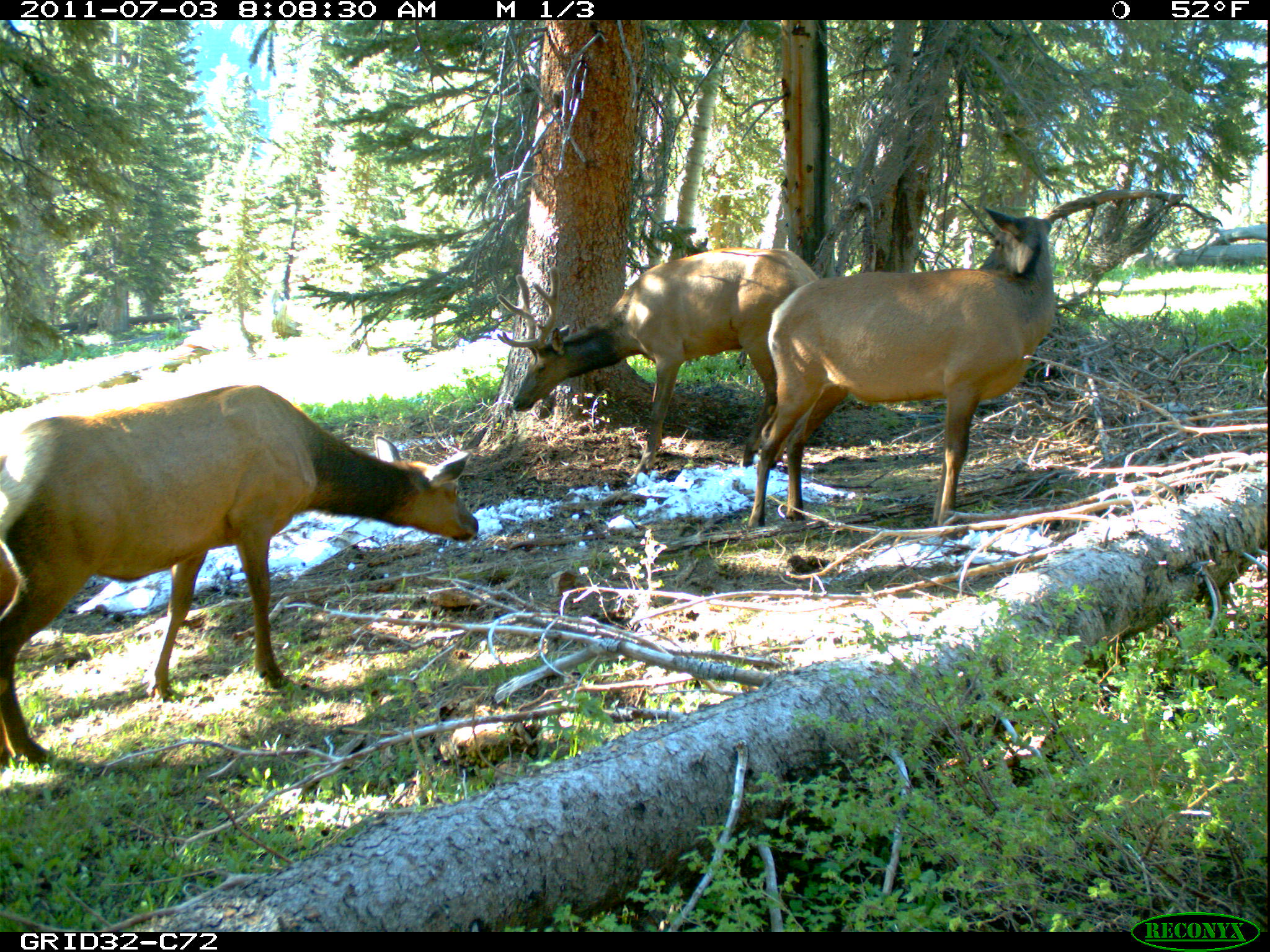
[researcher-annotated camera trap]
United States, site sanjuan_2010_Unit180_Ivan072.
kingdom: Animalia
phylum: Chordata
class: Mammalia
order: Artiodactyla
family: Cervidae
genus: Cervus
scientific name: Cervus elaphus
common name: red deer